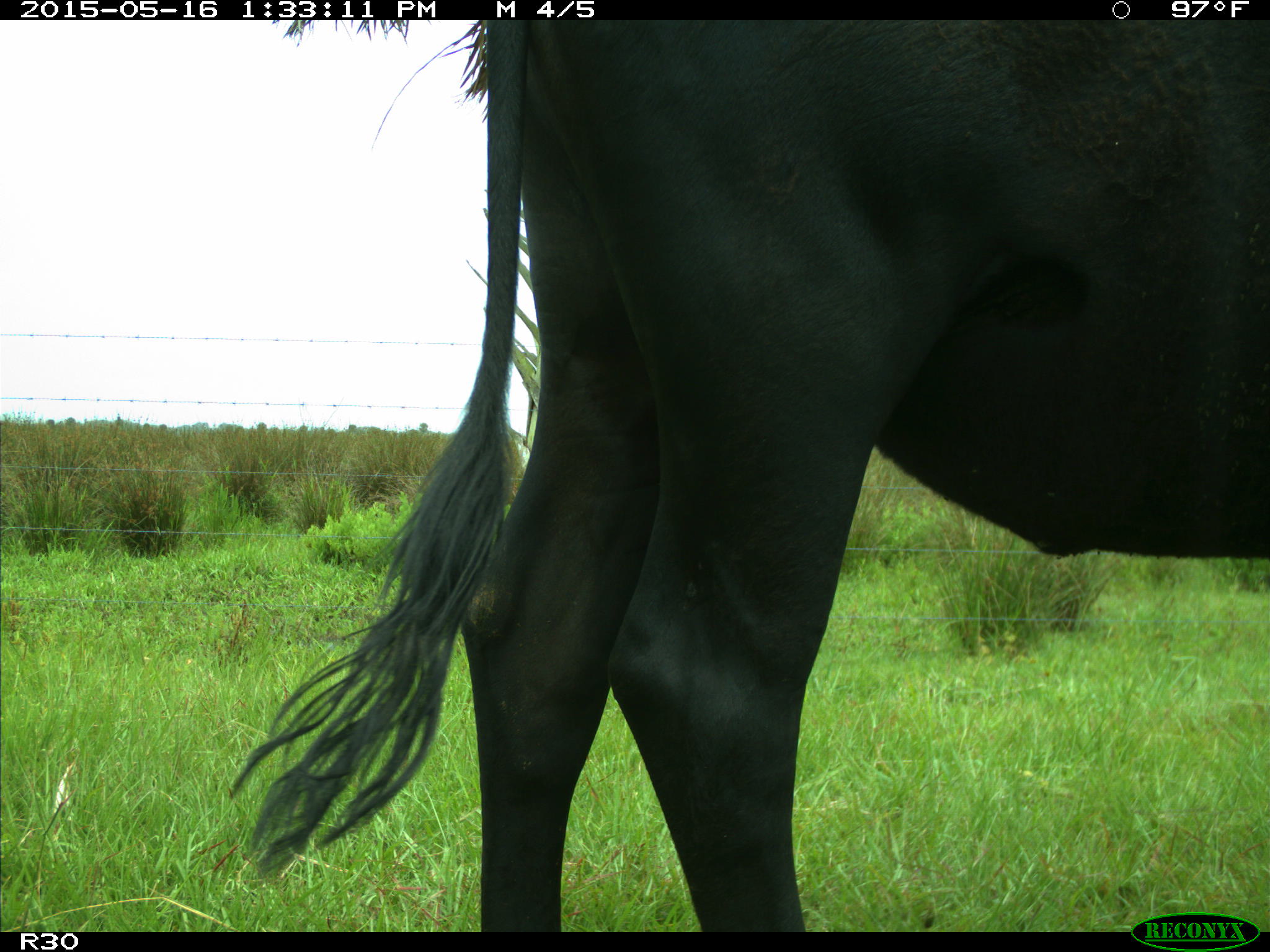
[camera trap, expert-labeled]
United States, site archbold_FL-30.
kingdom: Animalia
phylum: Chordata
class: Mammalia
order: Artiodactyla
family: Bovidae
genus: Bos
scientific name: Bos taurus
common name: domestic cow